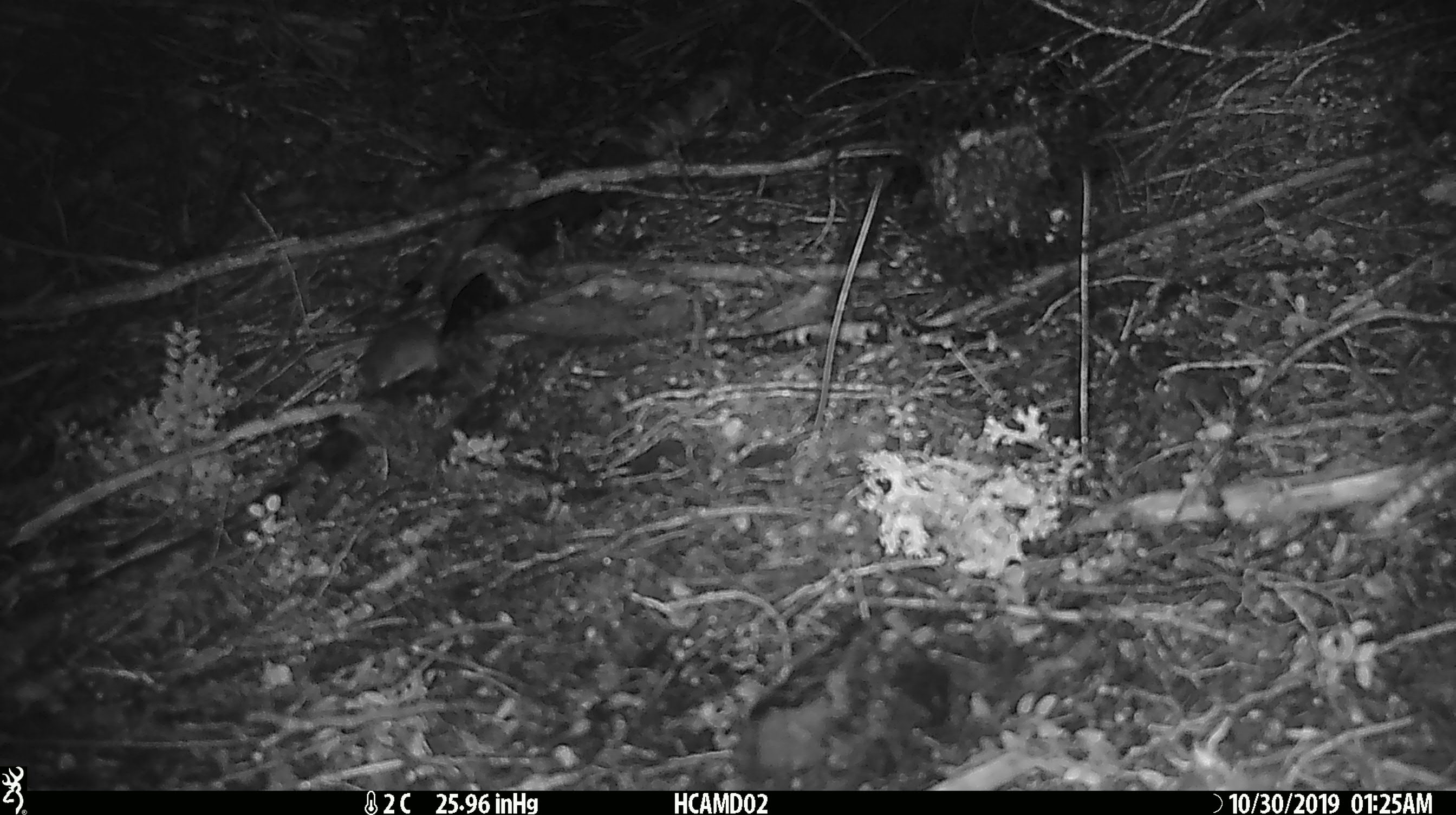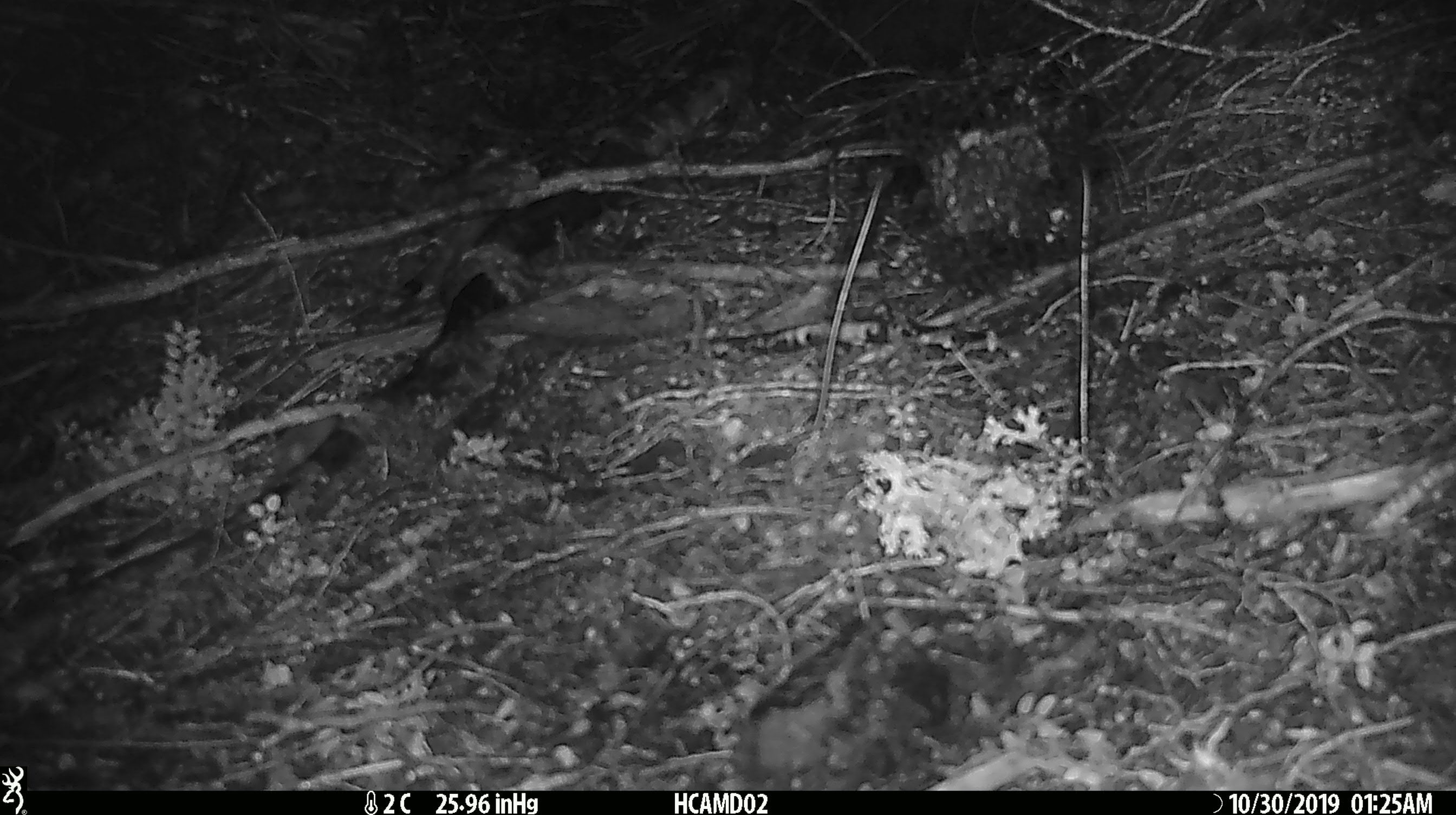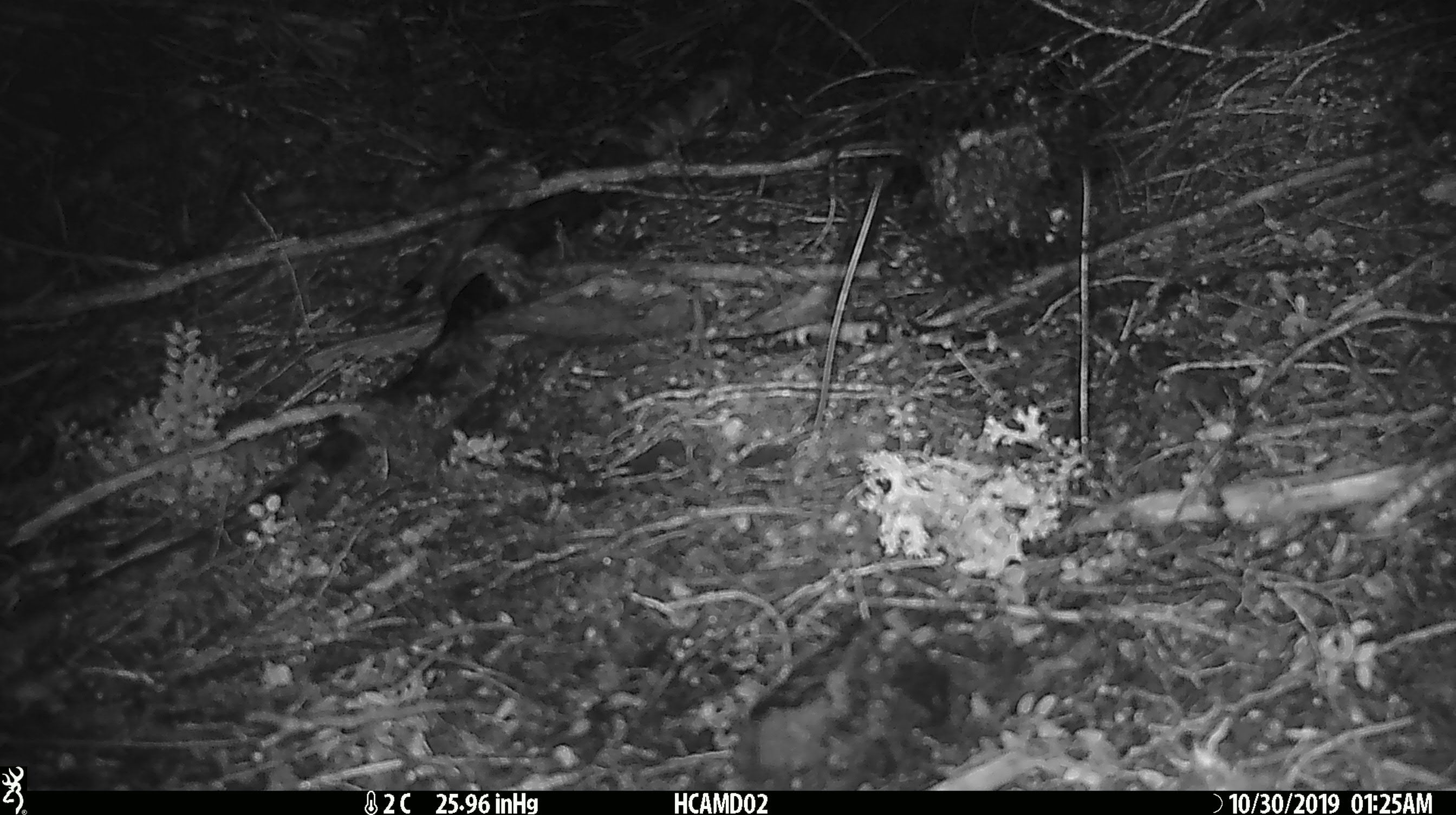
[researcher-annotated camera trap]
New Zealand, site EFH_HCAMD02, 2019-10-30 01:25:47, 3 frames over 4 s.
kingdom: Animalia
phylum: Chordata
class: Mammalia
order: Rodentia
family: Muridae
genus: Mus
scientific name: Mus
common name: mouse